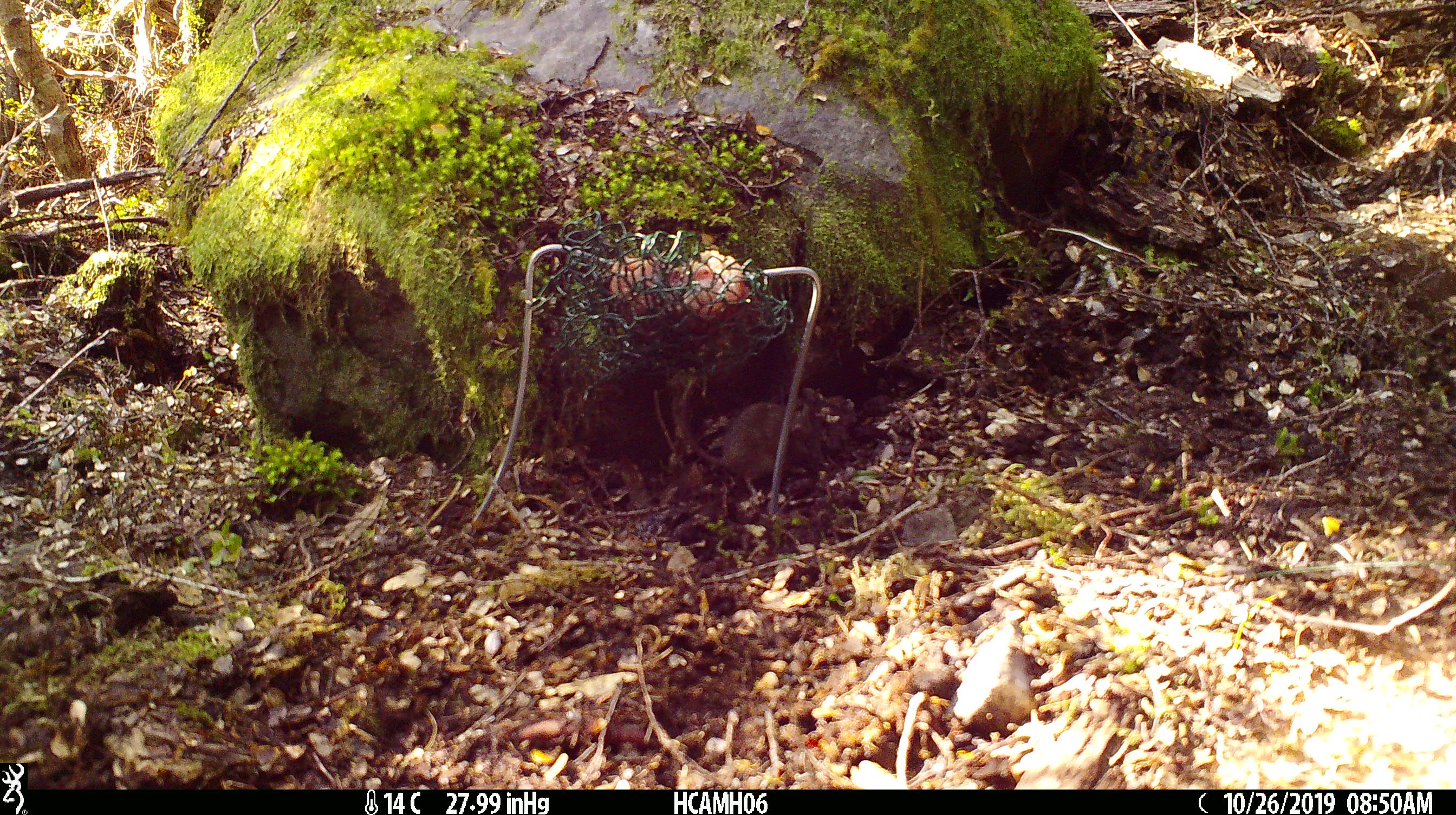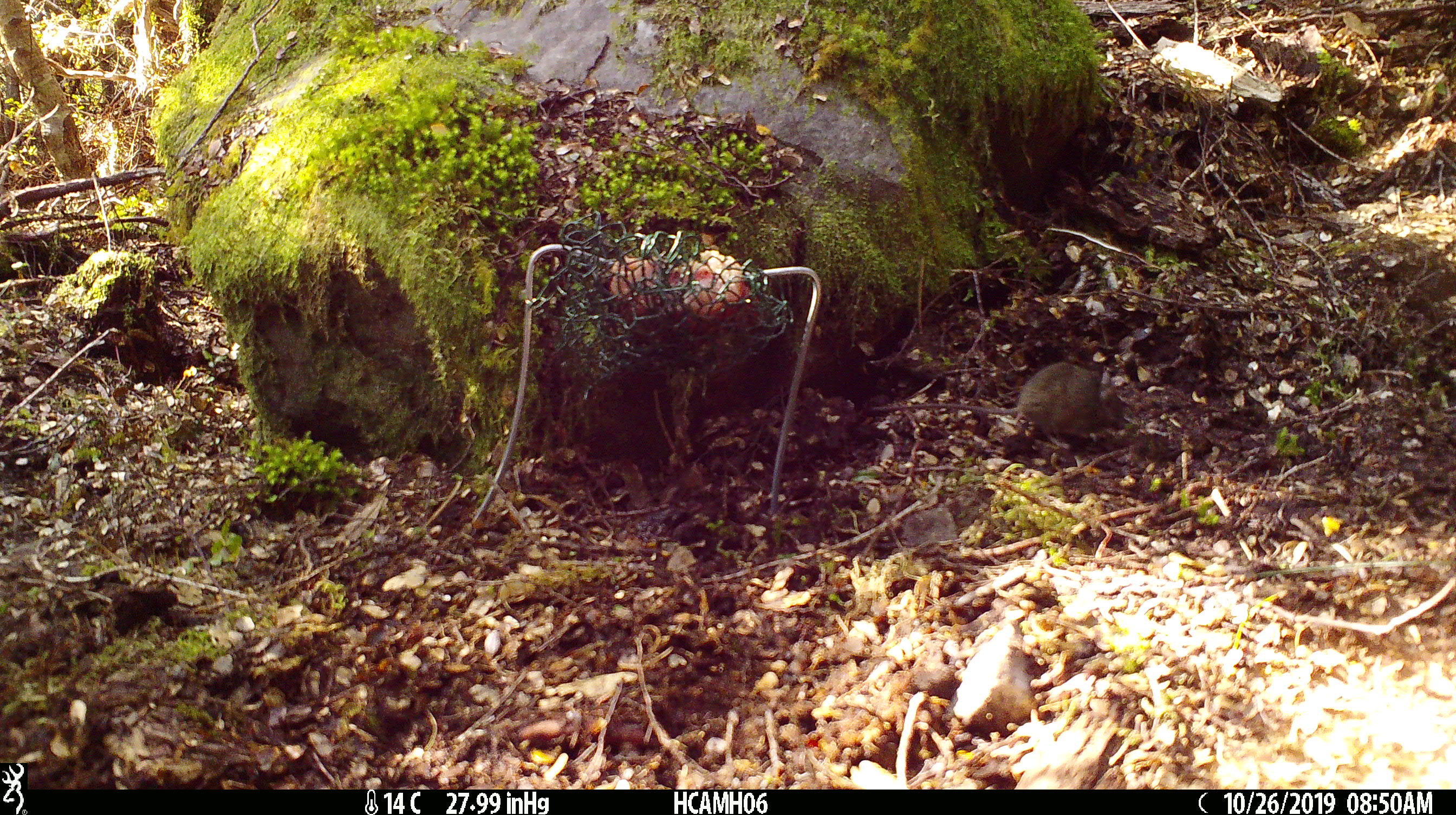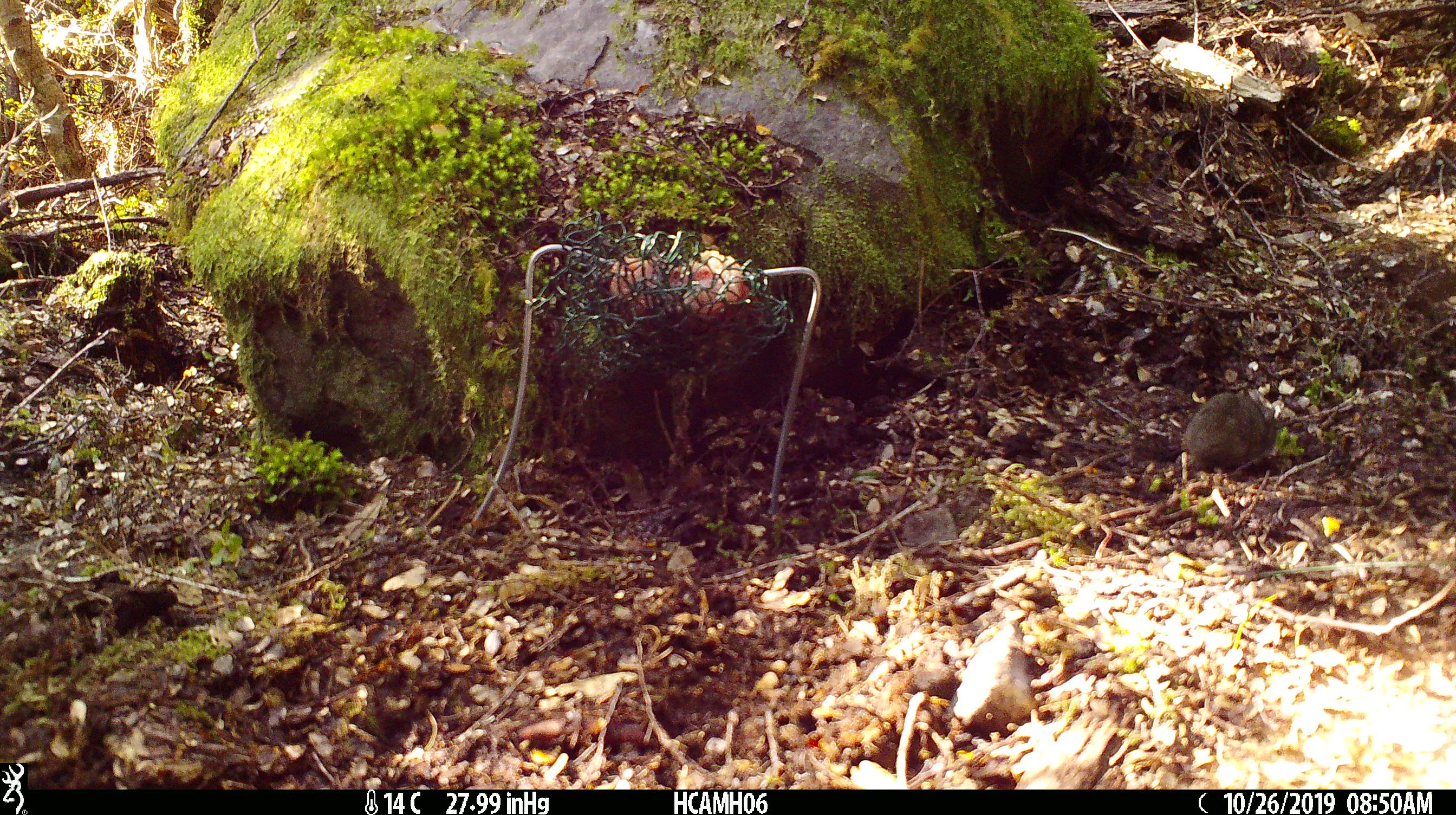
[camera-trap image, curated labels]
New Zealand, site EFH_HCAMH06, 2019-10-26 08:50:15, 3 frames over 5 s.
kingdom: Animalia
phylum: Chordata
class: Mammalia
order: Rodentia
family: Muridae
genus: Mus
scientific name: Mus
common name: mouse